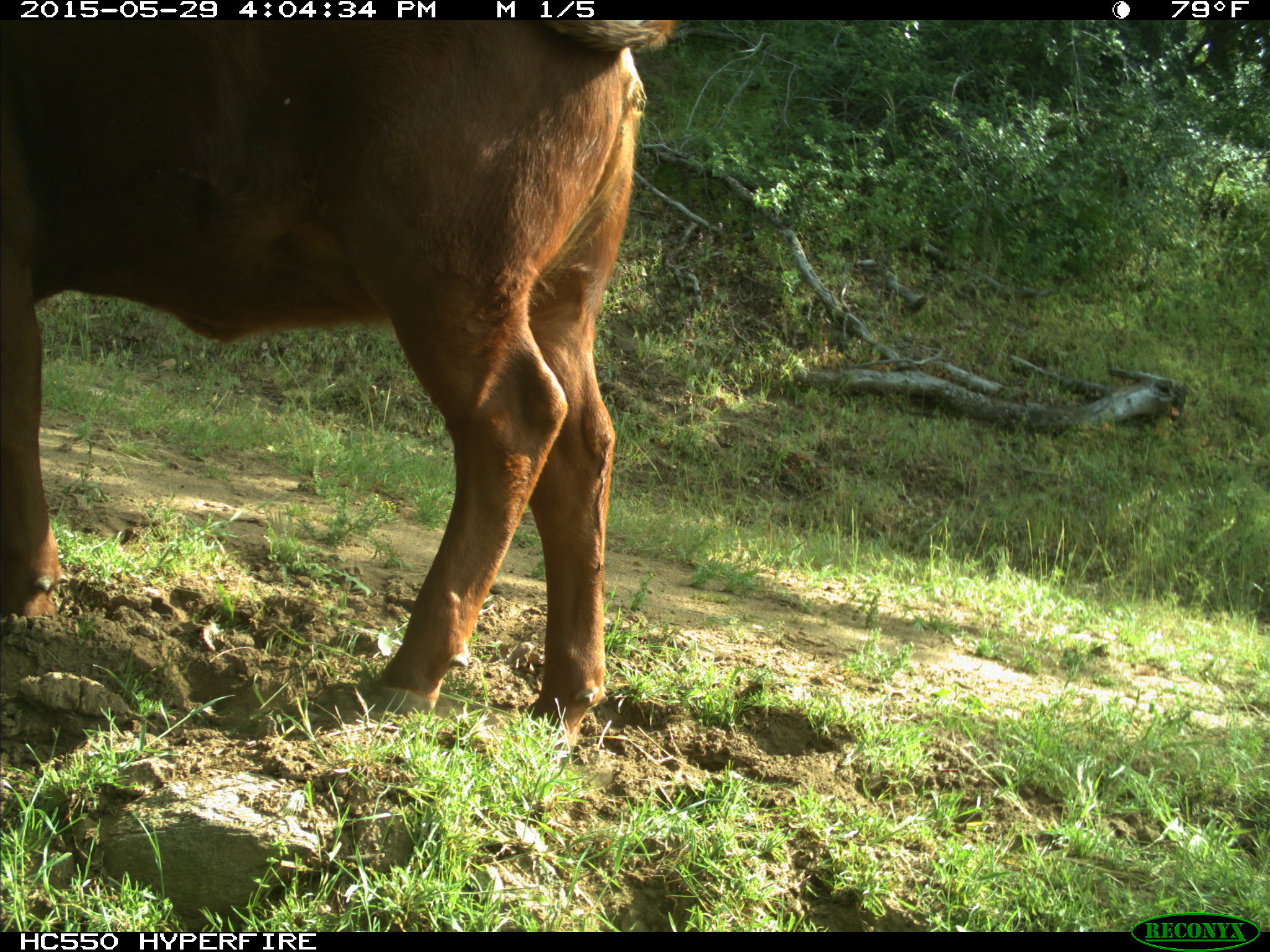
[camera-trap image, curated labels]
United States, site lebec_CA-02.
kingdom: Animalia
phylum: Chordata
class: Mammalia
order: Artiodactyla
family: Bovidae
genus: Bos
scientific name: Bos taurus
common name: domestic cow